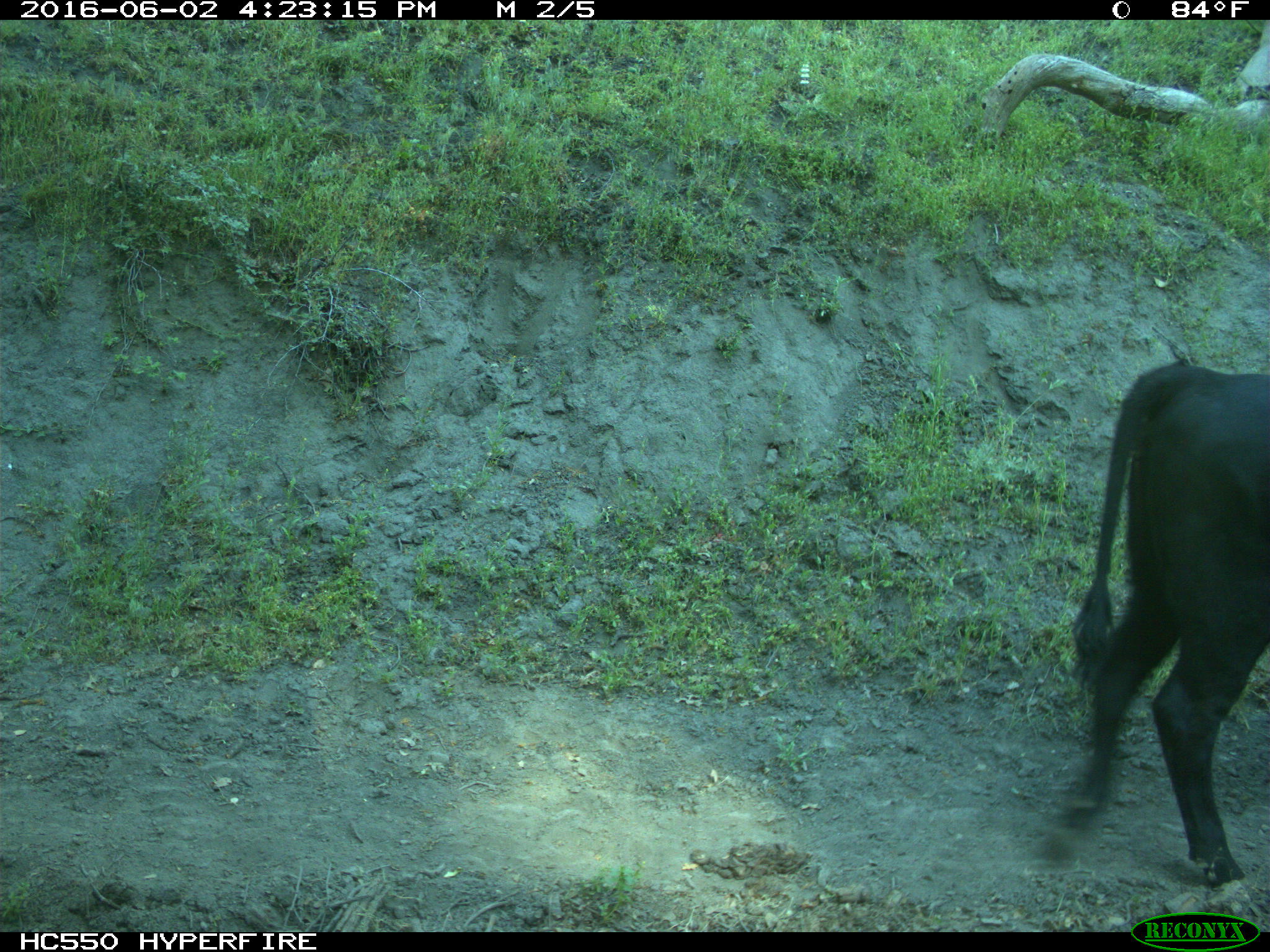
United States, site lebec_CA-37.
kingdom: Animalia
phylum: Chordata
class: Mammalia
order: Artiodactyla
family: Bovidae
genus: Bos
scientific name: Bos taurus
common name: domestic cow